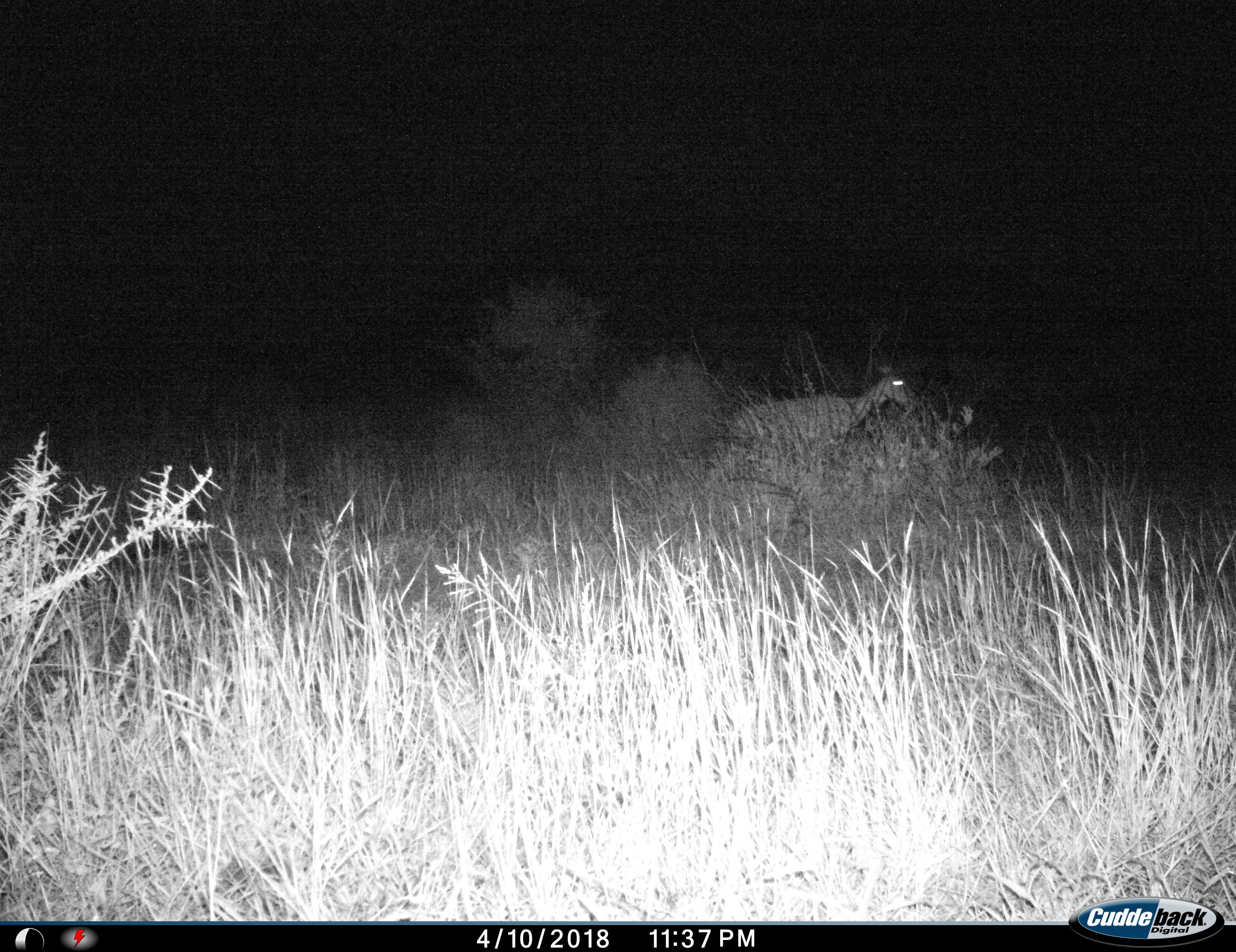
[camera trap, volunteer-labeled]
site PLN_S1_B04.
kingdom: Animalia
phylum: Chordata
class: Mammalia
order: Artiodactyla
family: Bovidae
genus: Aepyceros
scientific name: Aepyceros melampus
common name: impala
Impala (Aepyceros melampus), count 1. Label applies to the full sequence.